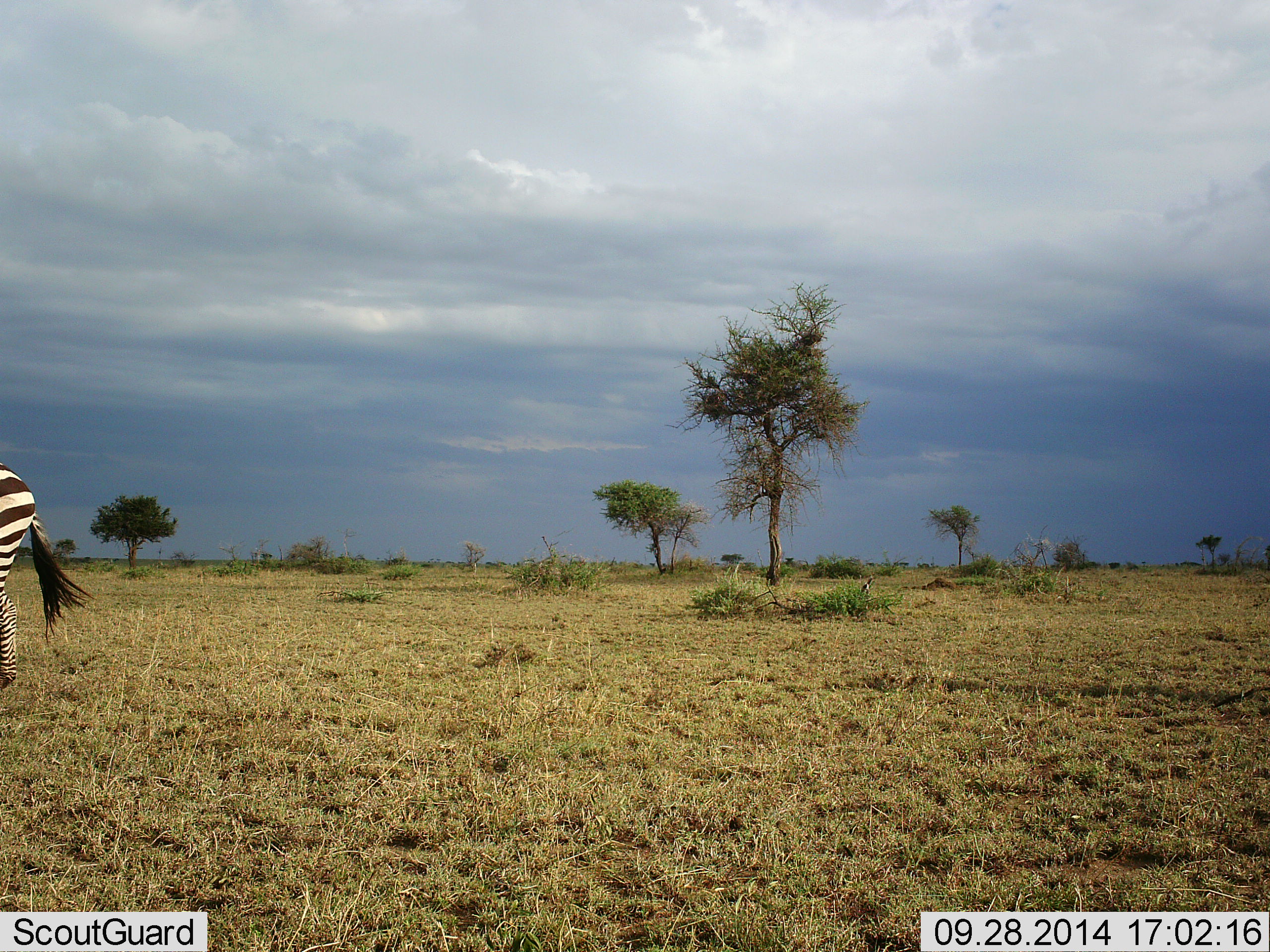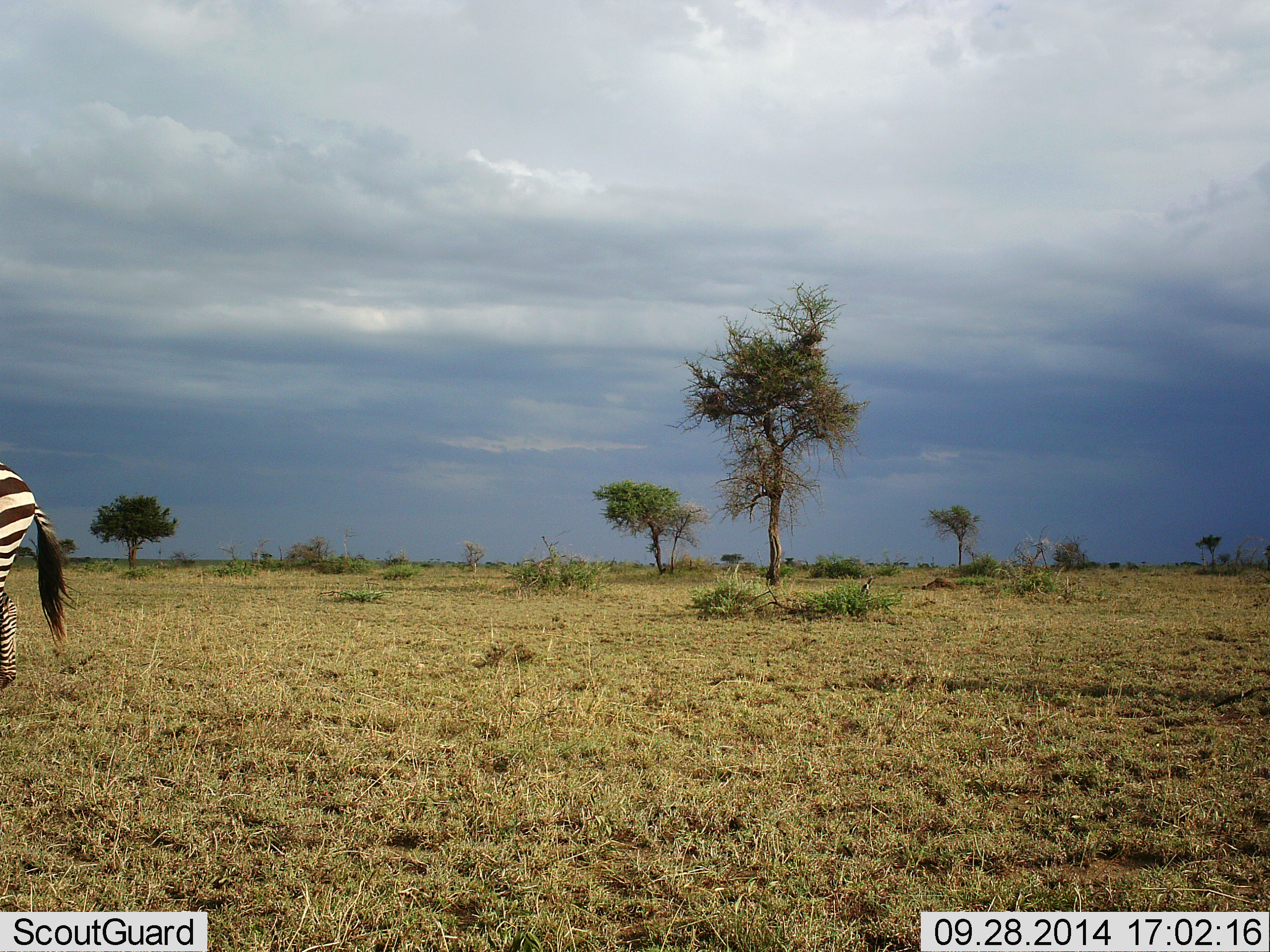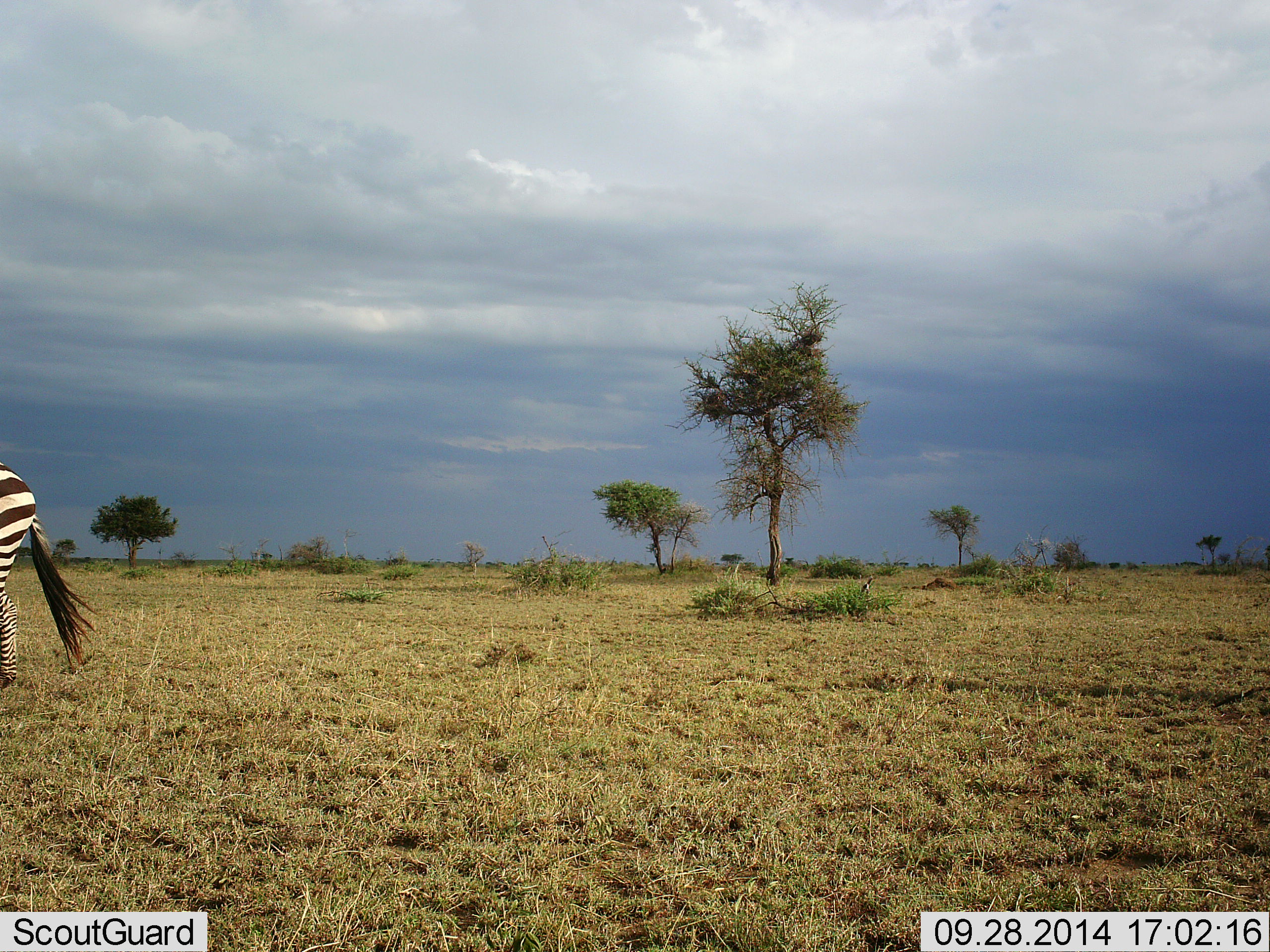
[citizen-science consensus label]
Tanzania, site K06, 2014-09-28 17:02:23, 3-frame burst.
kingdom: Animalia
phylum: Chordata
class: Mammalia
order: Perissodactyla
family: Equidae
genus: Equus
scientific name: Equus quagga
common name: plains zebra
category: zebra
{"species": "zebra (plains zebra) (Equus quagga)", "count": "1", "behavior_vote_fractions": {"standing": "90%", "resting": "0%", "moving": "10%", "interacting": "0%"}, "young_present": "0%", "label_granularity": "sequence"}